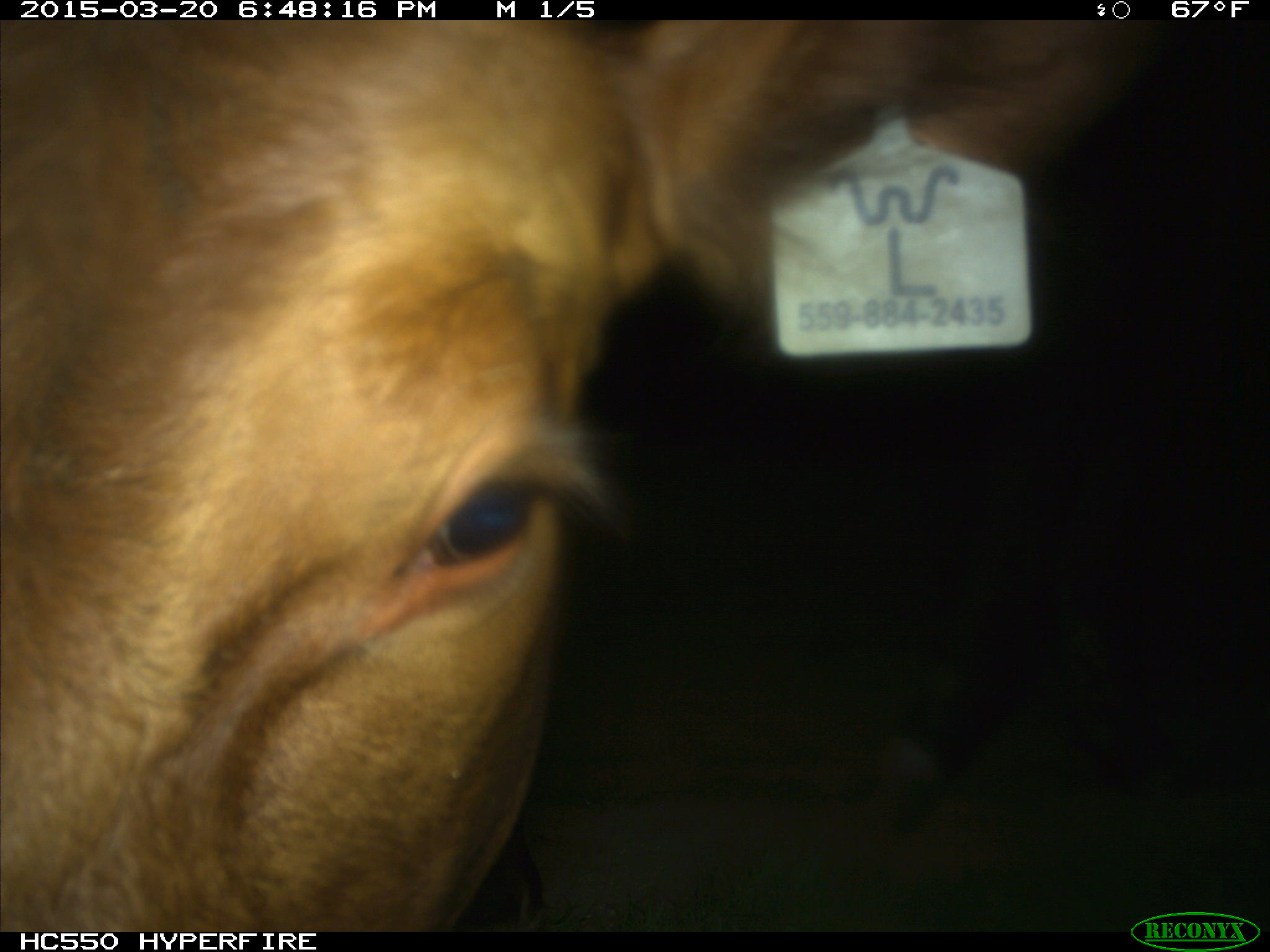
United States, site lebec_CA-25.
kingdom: Animalia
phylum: Chordata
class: Mammalia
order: Artiodactyla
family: Bovidae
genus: Bos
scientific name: Bos taurus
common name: domestic cow